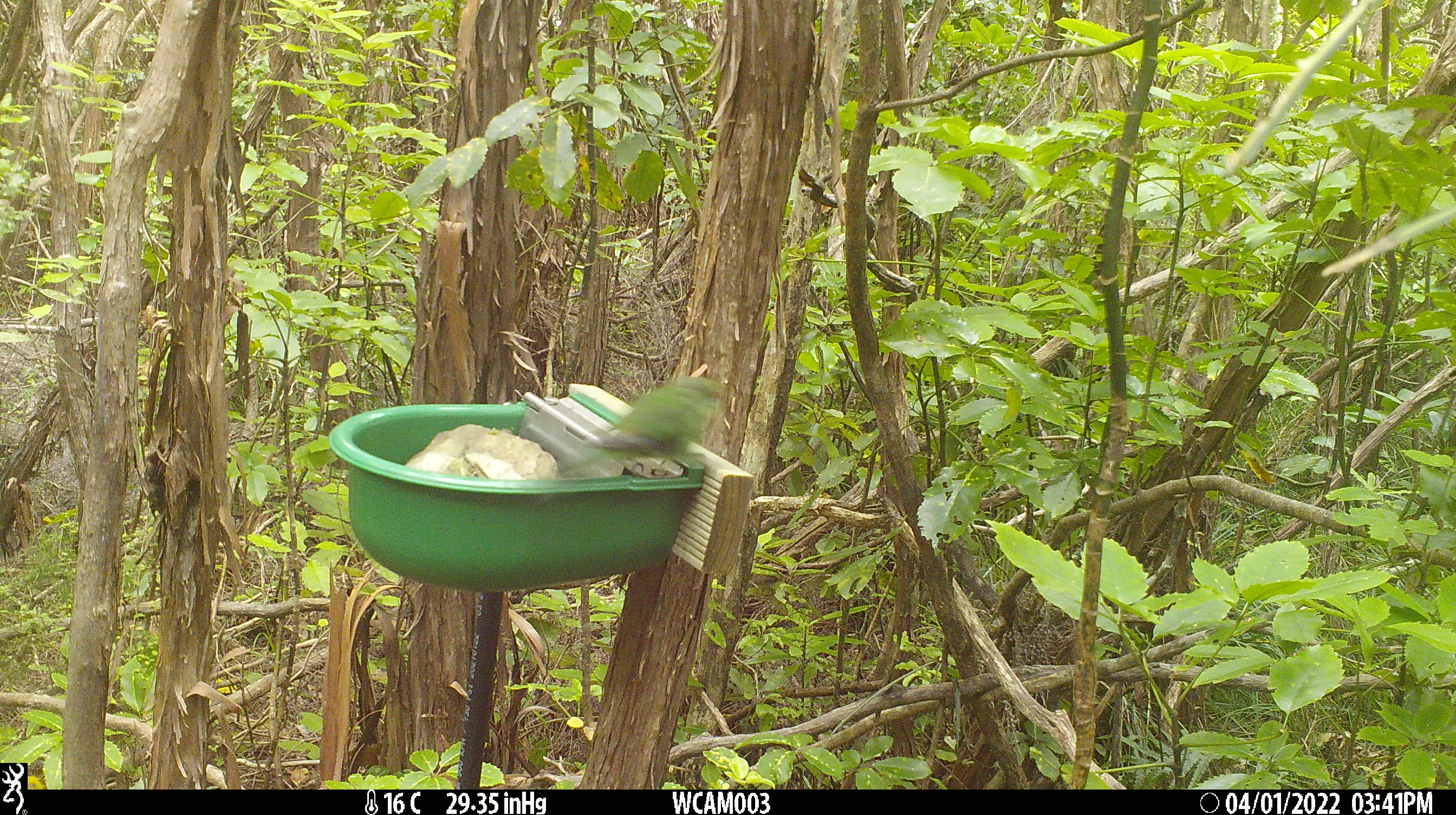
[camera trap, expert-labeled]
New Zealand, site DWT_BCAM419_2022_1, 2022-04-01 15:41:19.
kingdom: Animalia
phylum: Chordata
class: Aves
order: Psittaciformes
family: Psittaculidae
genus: Cyanoramphus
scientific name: Cyanoramphus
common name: parakeet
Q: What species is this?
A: Parakeet (Cyanoramphus).